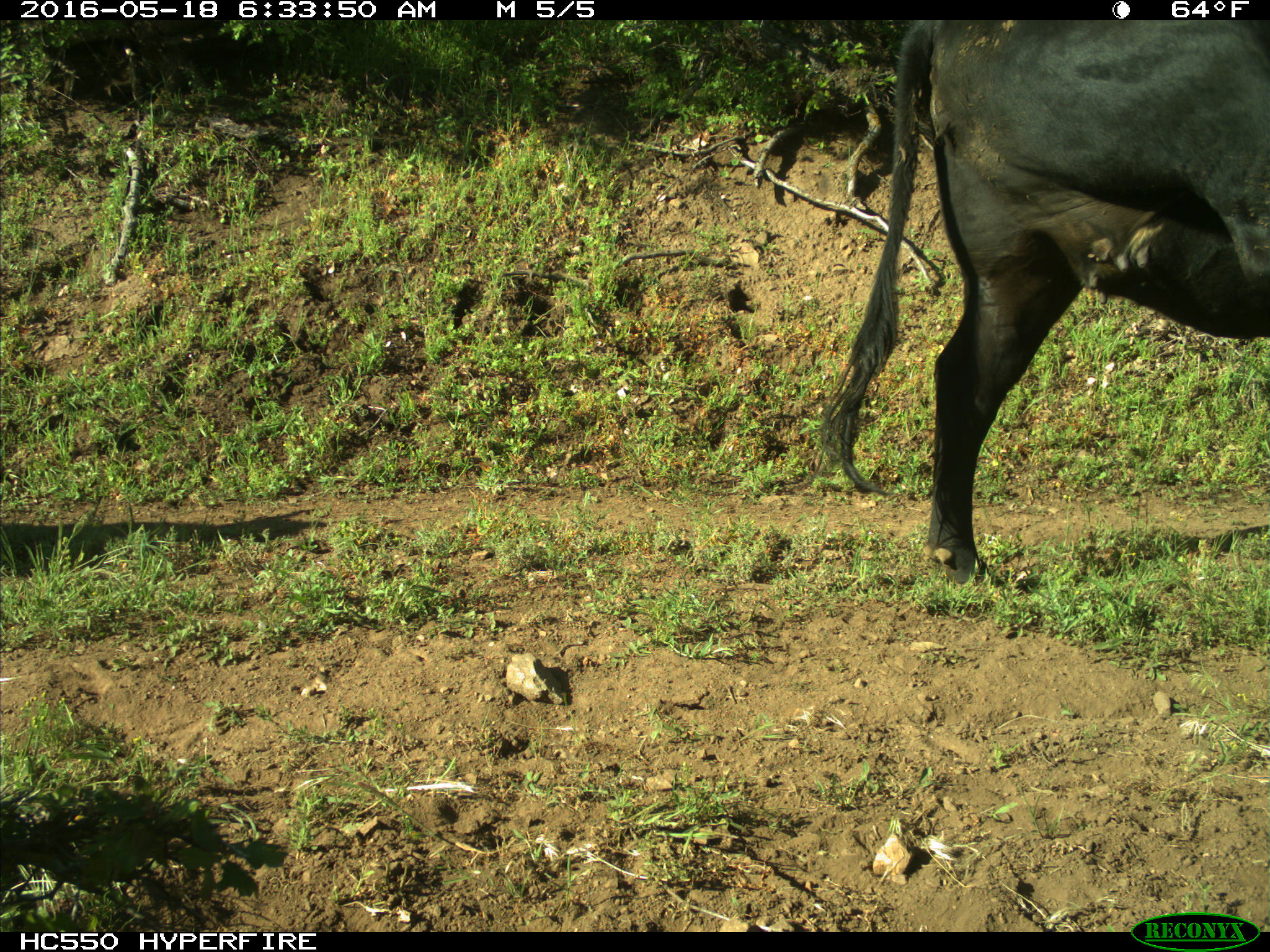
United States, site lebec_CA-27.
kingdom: Animalia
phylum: Chordata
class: Mammalia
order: Artiodactyla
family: Bovidae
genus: Bos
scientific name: Bos taurus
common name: domestic cow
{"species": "Bos taurus (domestic cow)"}